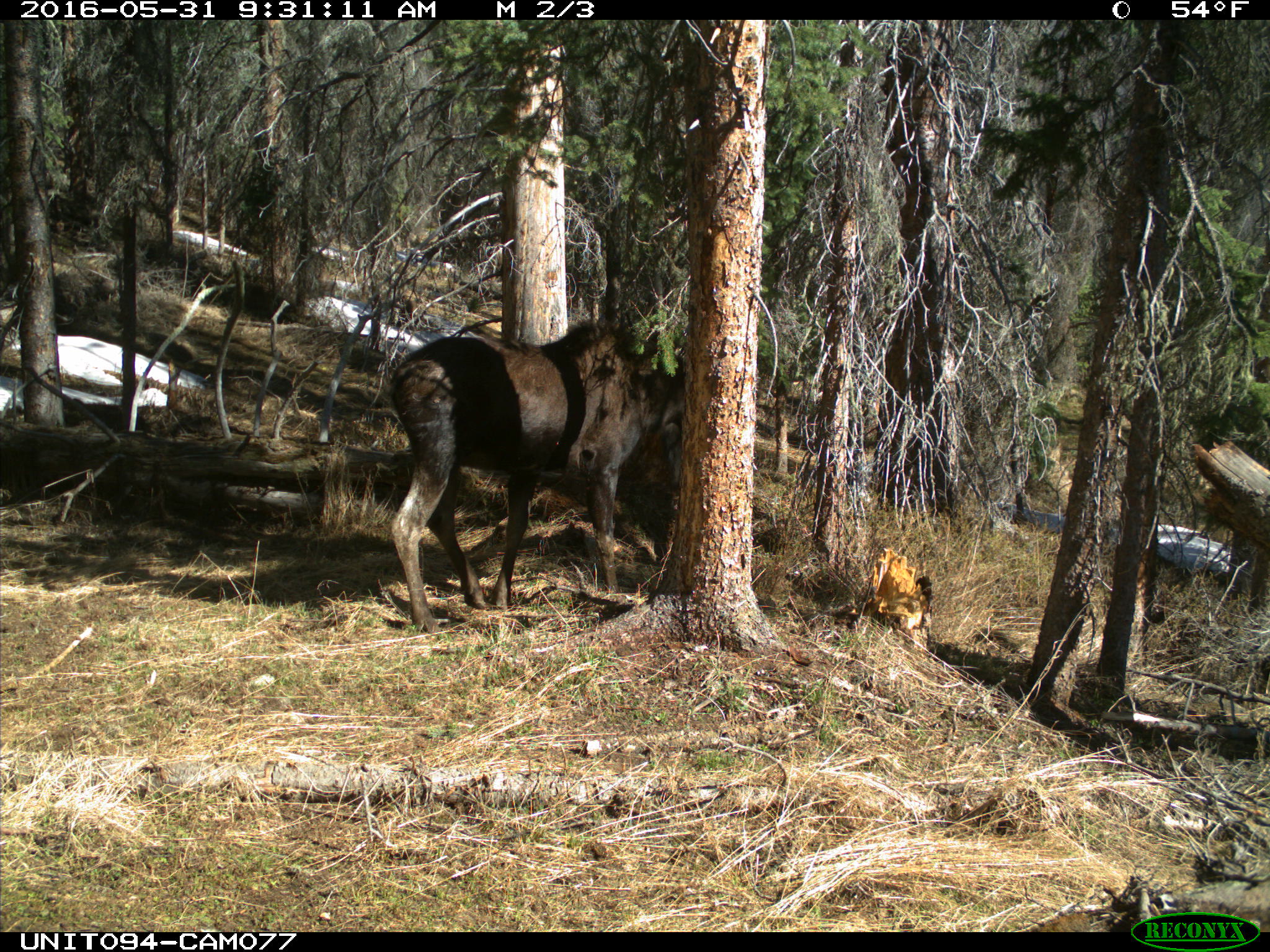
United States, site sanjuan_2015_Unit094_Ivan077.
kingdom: Animalia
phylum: Chordata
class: Mammalia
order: Artiodactyla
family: Cervidae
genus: Alces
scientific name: Alces alces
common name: moose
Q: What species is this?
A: Alces alces (moose).